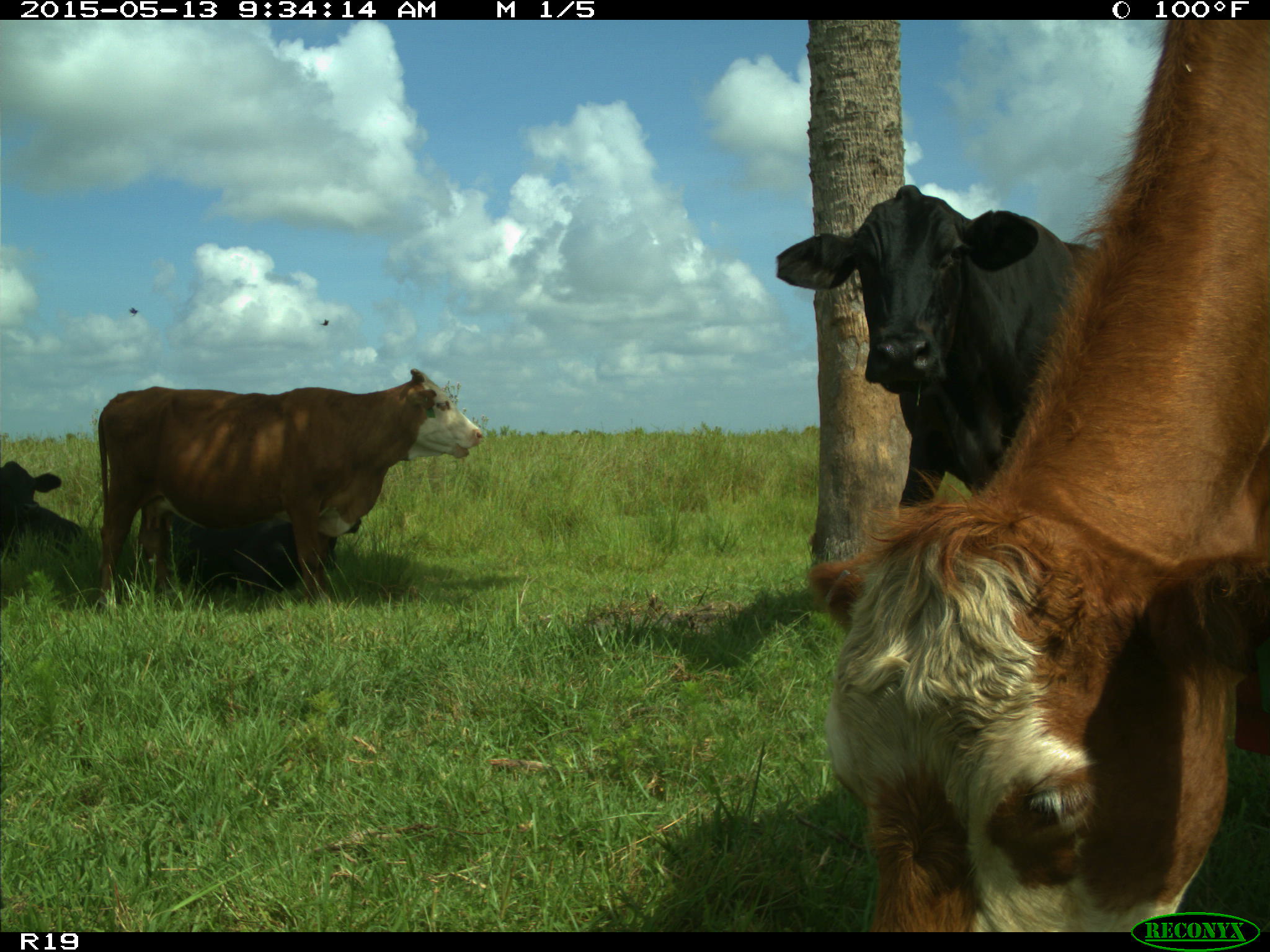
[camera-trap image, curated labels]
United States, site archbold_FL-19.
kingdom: Animalia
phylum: Chordata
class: Mammalia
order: Artiodactyla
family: Bovidae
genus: Bos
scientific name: Bos taurus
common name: domestic cow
Bos taurus (domestic cow).